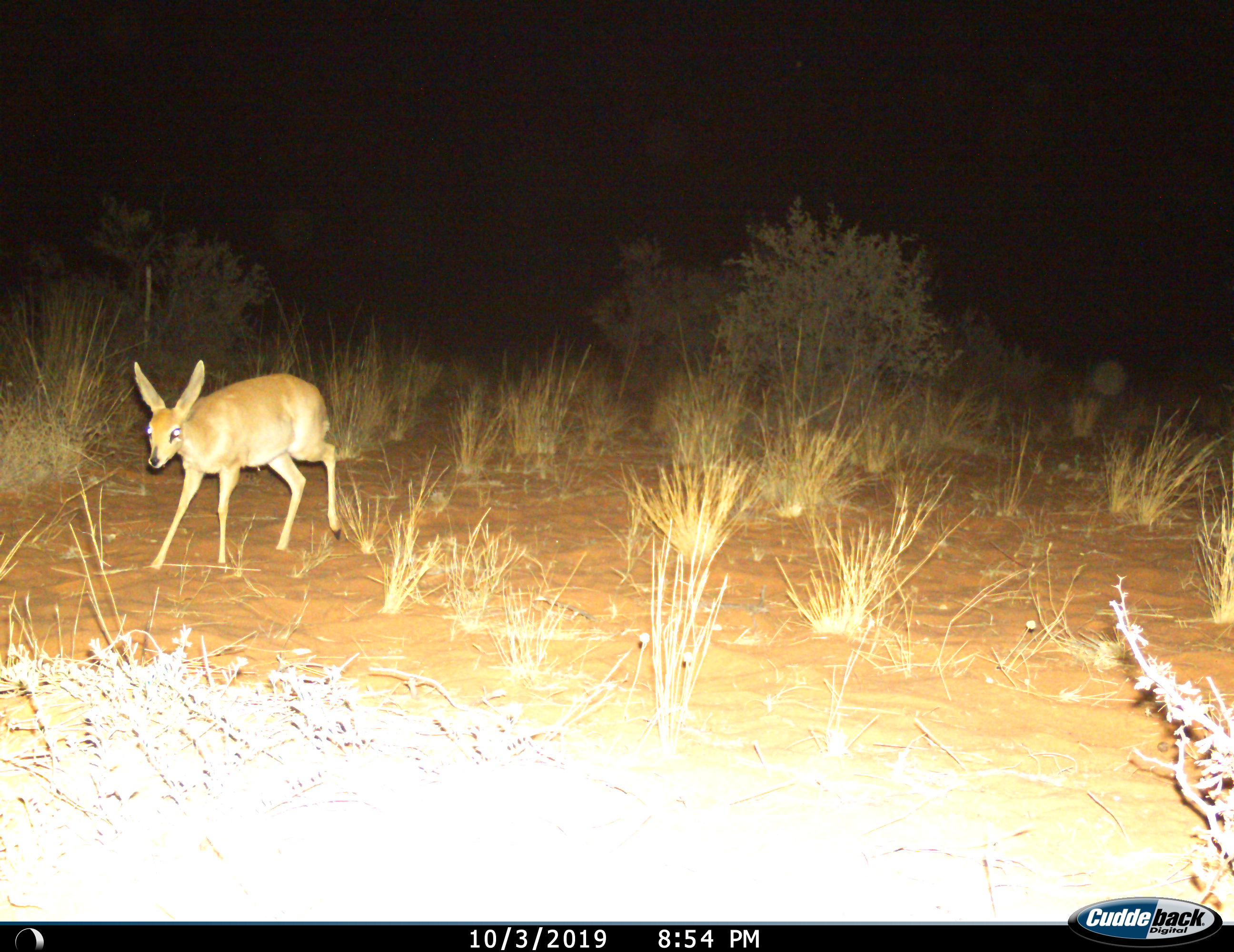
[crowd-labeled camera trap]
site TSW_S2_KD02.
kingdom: Animalia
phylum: Chordata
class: Mammalia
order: Artiodactyla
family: Bovidae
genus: Raphicerus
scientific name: Raphicerus campestris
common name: steenbok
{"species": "steenbok (Raphicerus campestris)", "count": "1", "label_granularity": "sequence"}